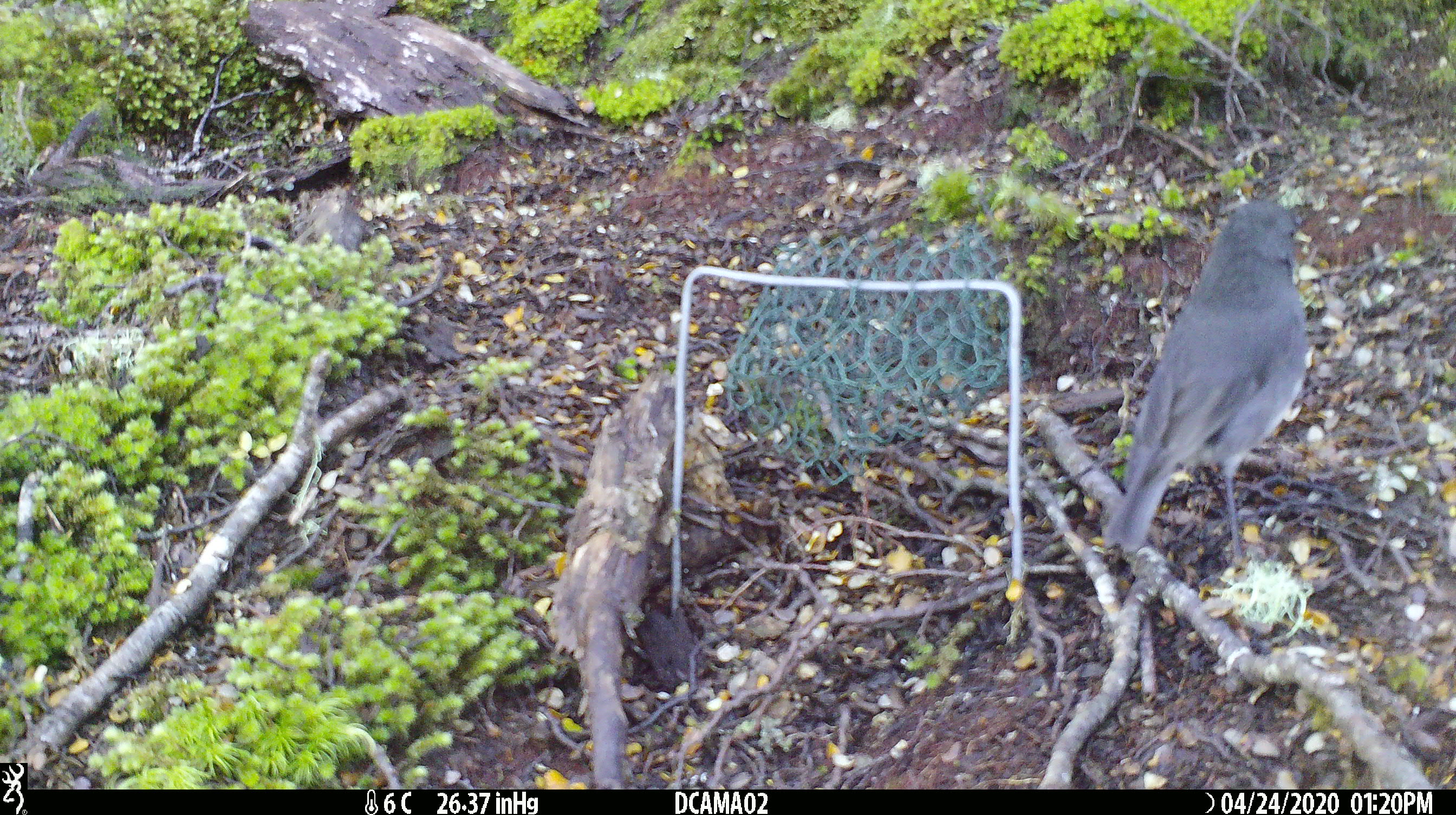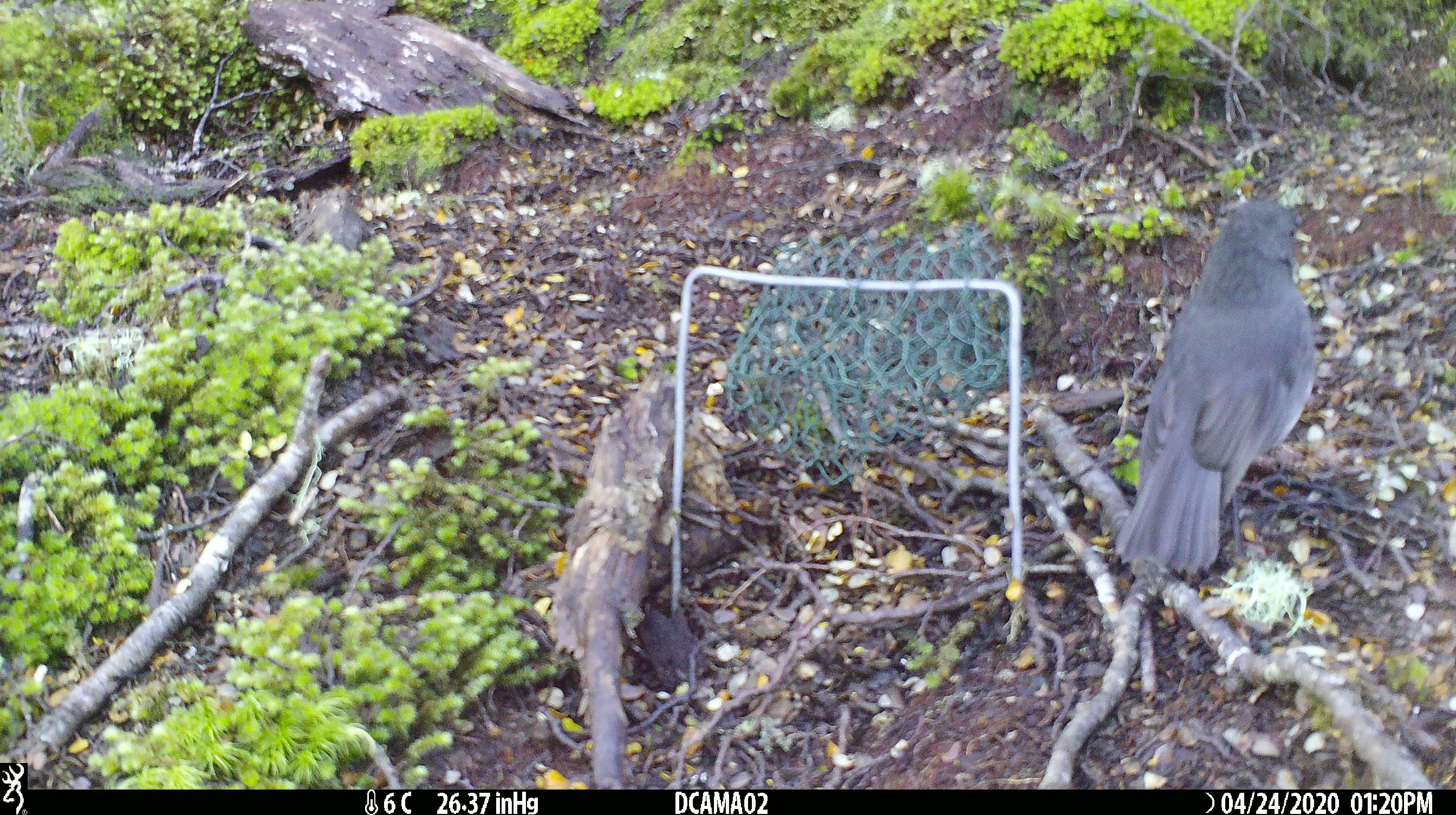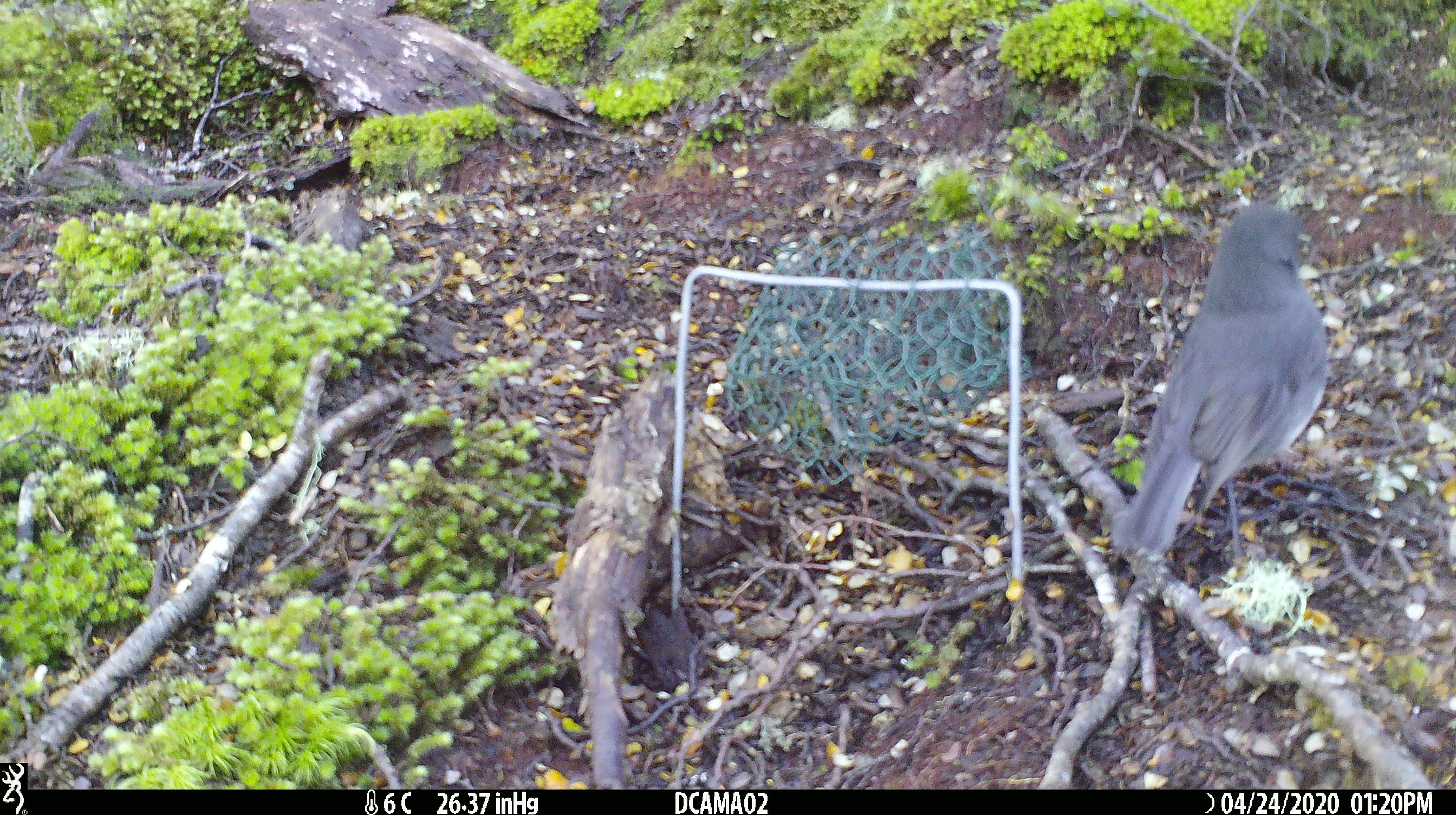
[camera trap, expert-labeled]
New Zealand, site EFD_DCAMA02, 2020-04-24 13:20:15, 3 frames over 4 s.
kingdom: Animalia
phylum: Chordata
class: Aves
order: Passeriformes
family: Petroicidae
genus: Petroica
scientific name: Petroica australis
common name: new zealand robin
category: robin